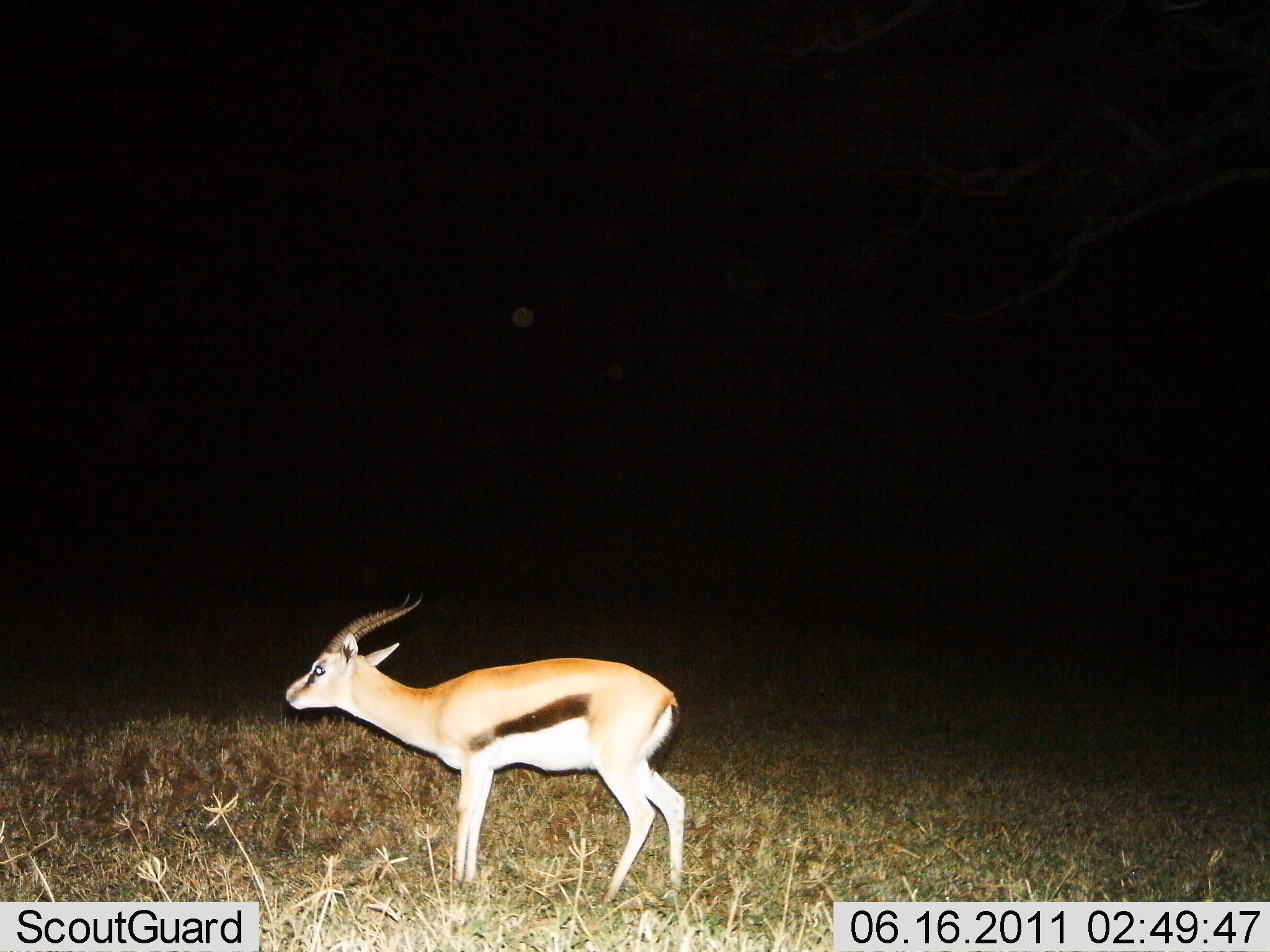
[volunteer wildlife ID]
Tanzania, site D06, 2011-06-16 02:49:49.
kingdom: Animalia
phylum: Chordata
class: Mammalia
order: Artiodactyla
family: Bovidae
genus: Eudorcas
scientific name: Eudorcas thomsonii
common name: thomson's gazelle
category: gazellethomsons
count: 1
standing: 80%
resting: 0%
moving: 20%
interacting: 0%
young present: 0%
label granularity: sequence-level